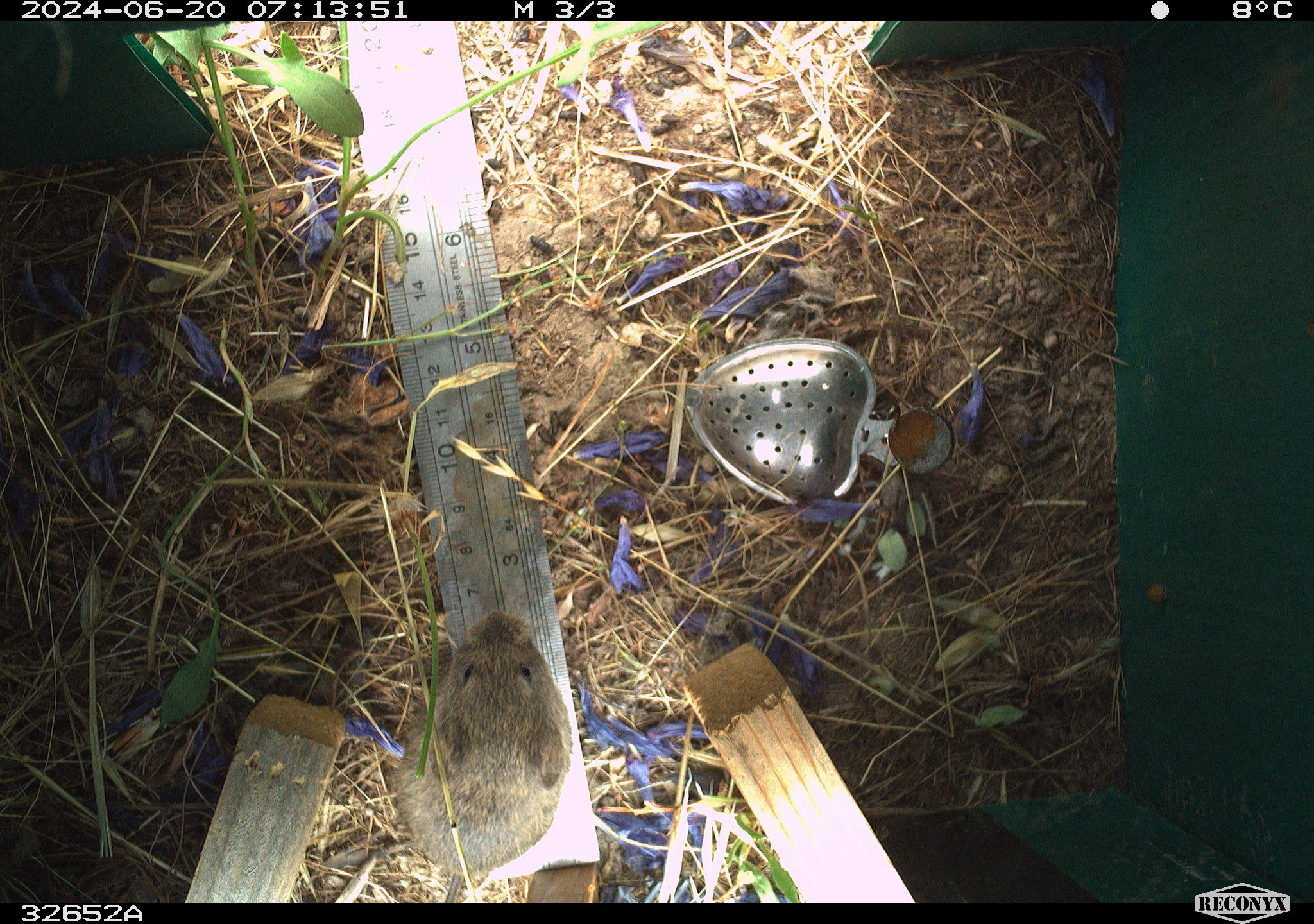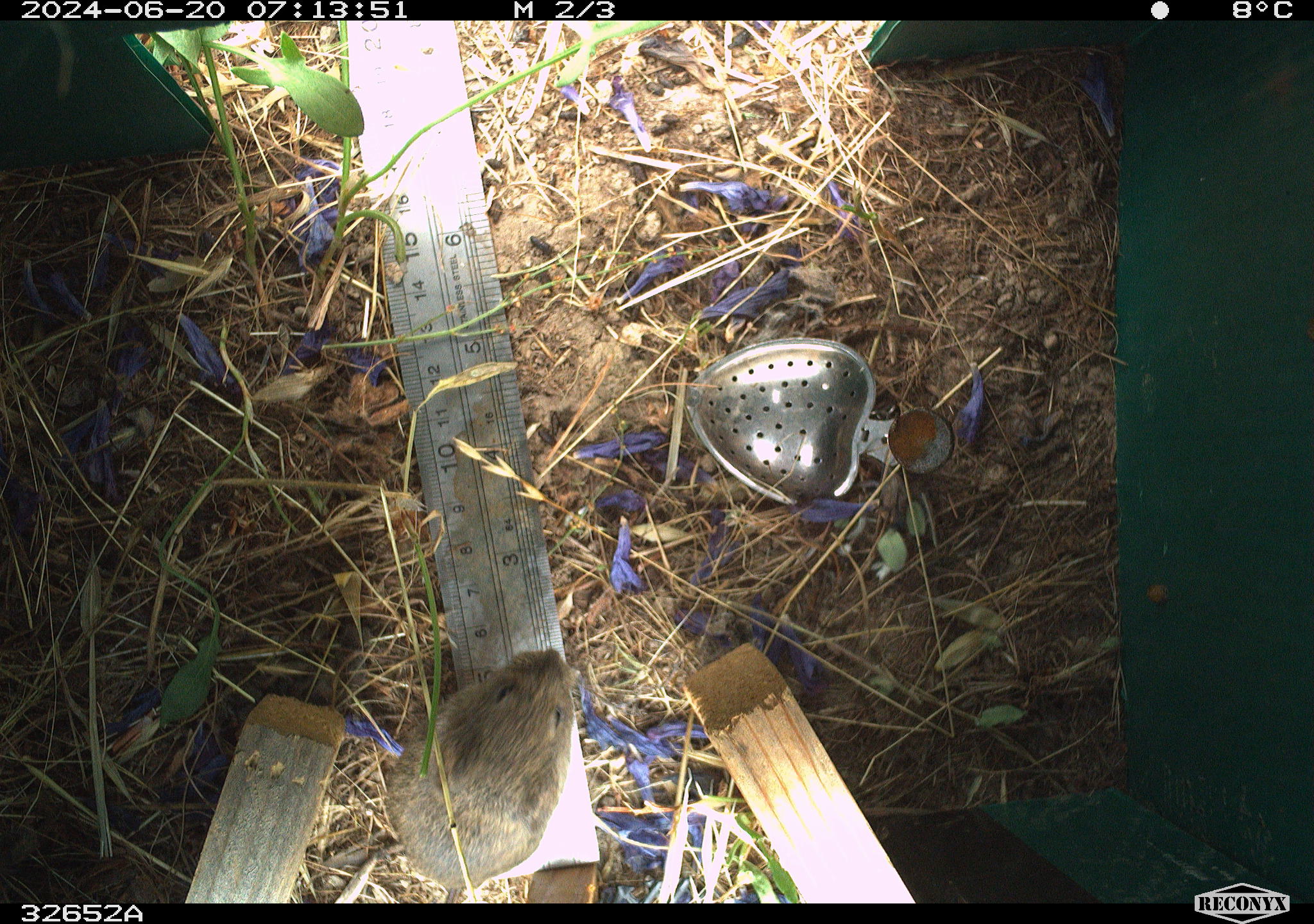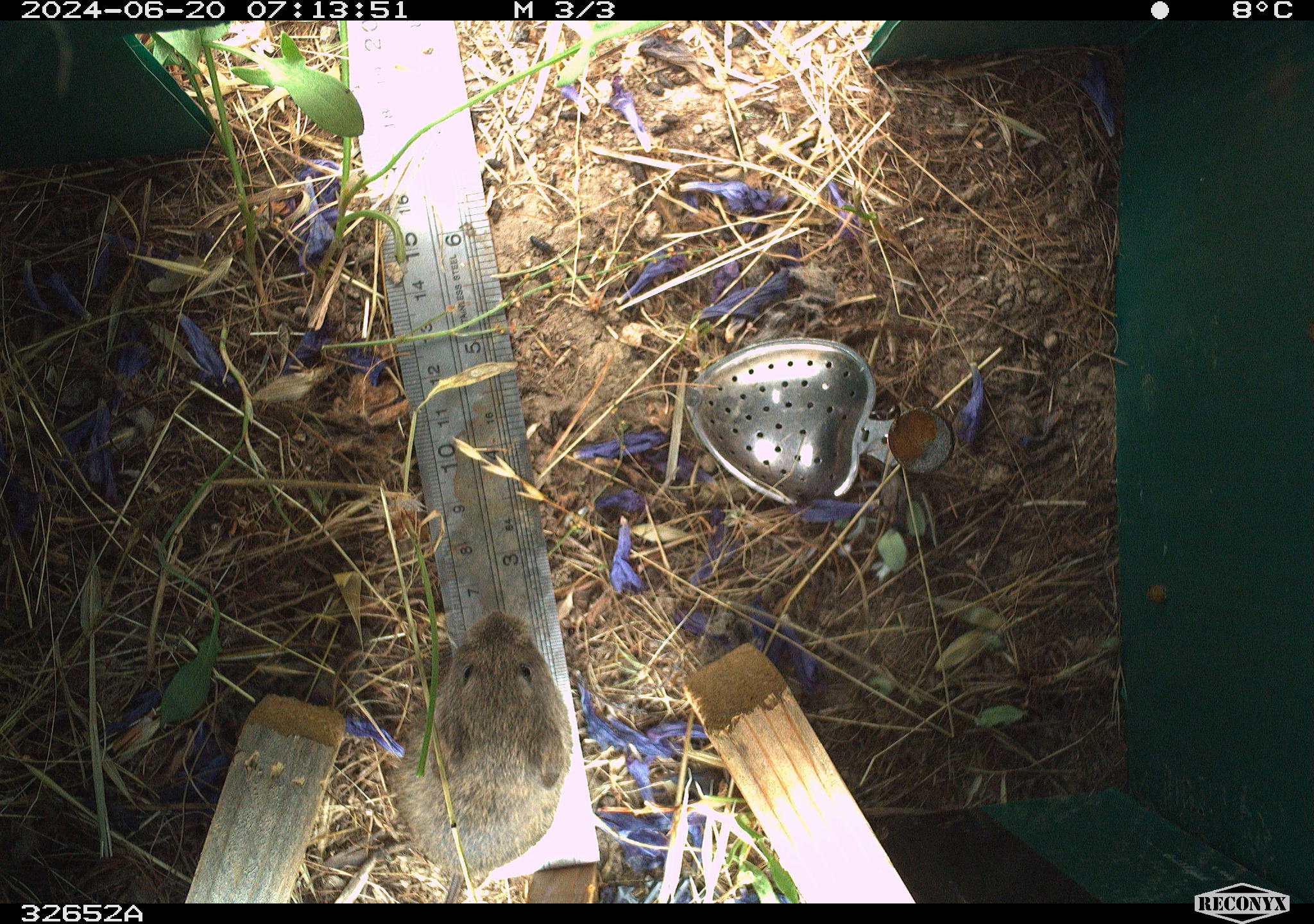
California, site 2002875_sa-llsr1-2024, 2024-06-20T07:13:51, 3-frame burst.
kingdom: Animalia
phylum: Chordata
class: Mammalia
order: Rodentia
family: Cricetidae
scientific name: Arvicolinae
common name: voles, lemmings, and muskrats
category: arvicolinae subfamily